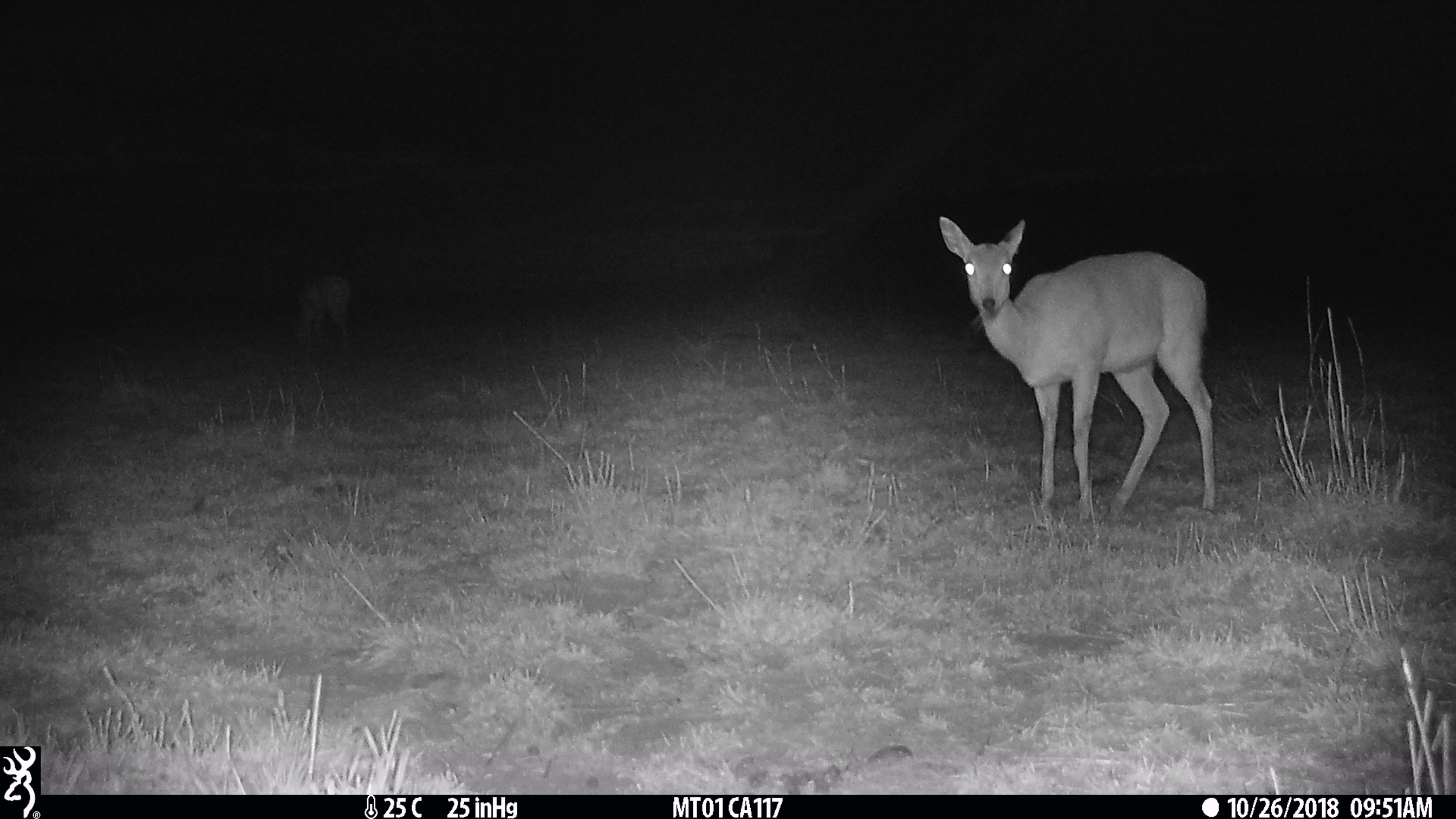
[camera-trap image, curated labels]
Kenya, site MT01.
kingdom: Animalia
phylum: Chordata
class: Mammalia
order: Artiodactyla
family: Bovidae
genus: Ourebia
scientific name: Ourebia ourebi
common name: oribi